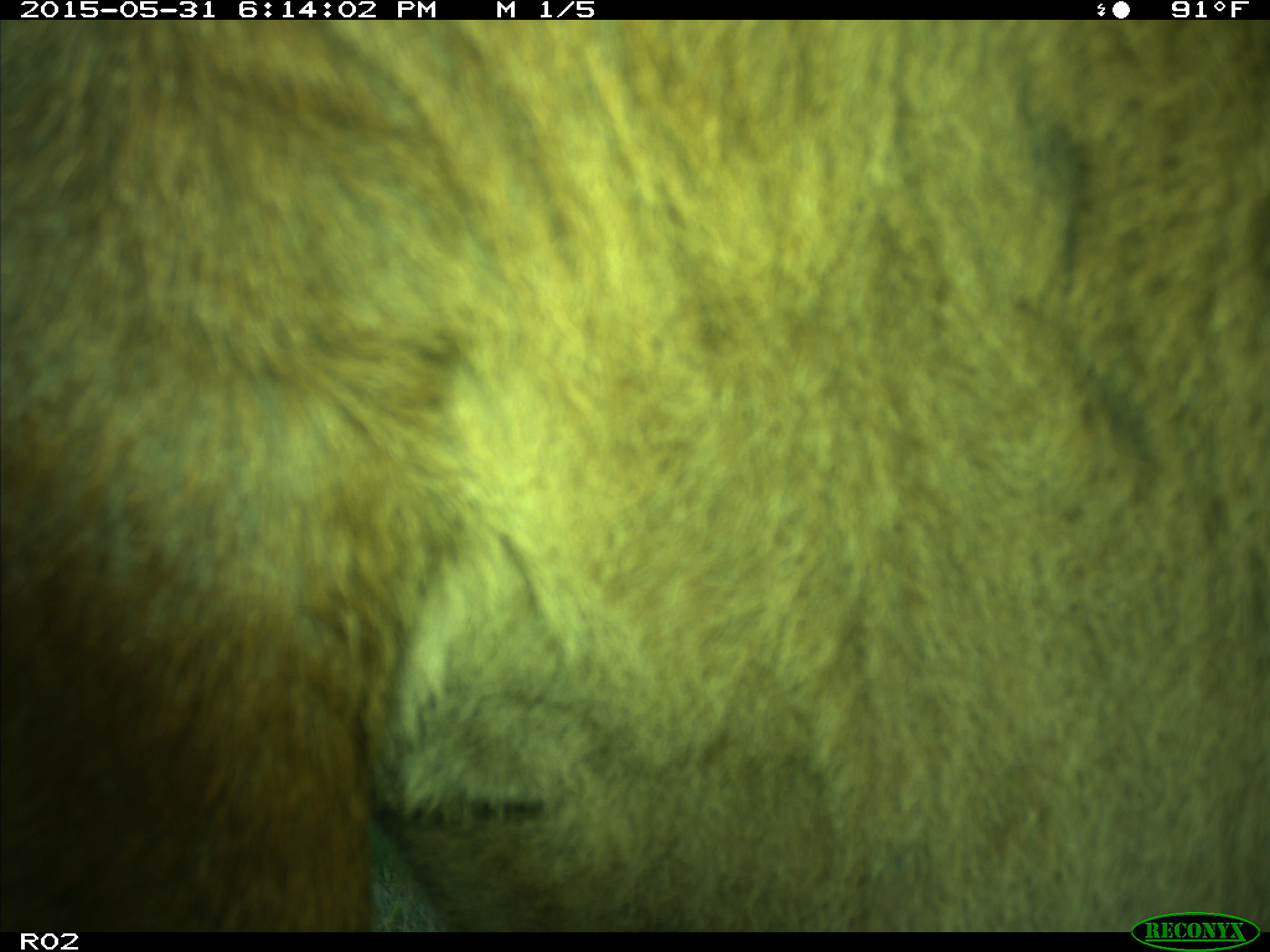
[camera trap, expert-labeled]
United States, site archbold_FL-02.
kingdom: Animalia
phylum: Chordata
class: Mammalia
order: Artiodactyla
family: Bovidae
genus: Bos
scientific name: Bos taurus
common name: domestic cow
Bos taurus (domestic cow).